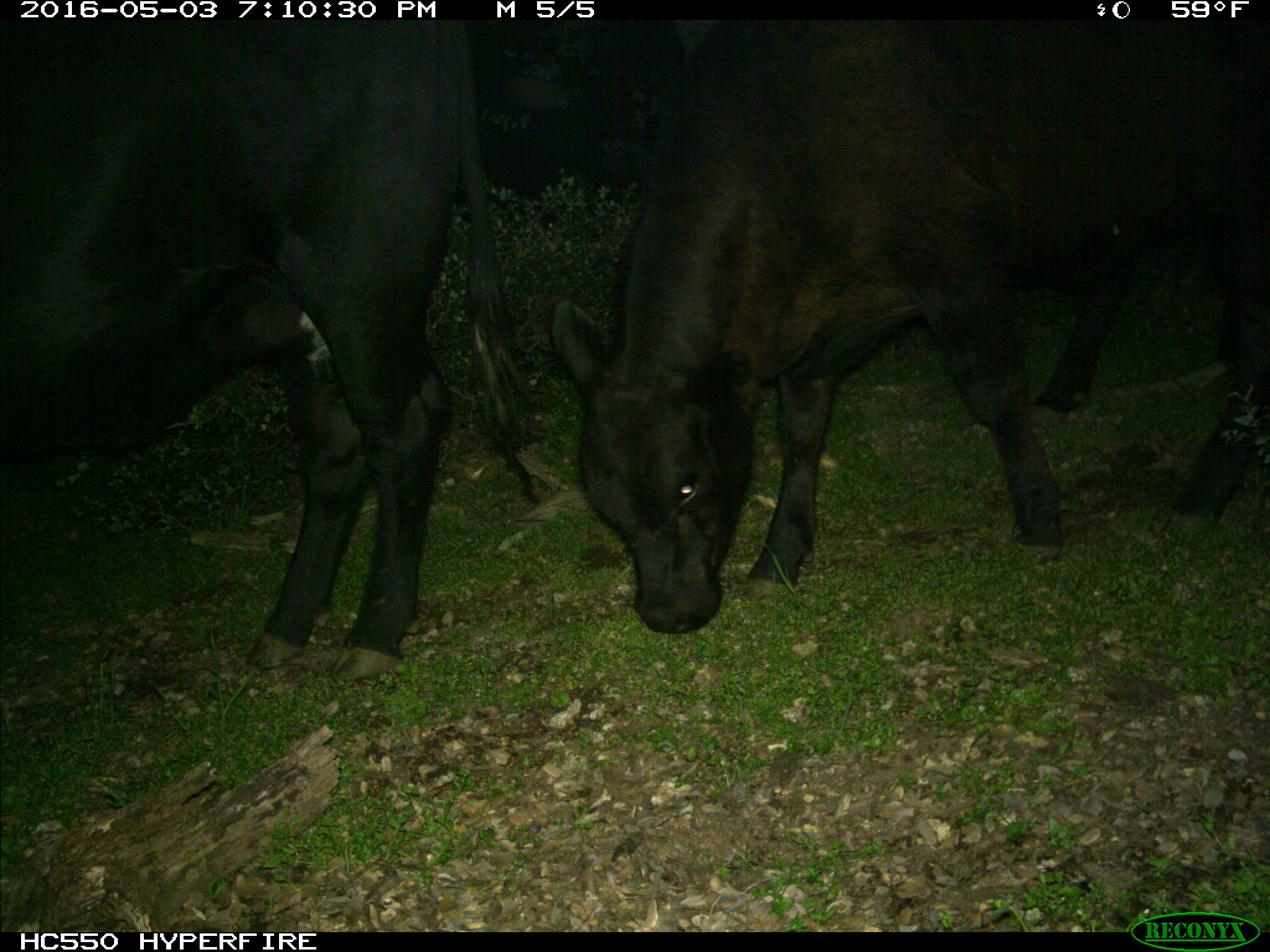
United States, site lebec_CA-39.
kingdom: Animalia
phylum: Chordata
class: Mammalia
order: Artiodactyla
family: Bovidae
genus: Bos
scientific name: Bos taurus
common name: domestic cow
Bos taurus (domestic cow).